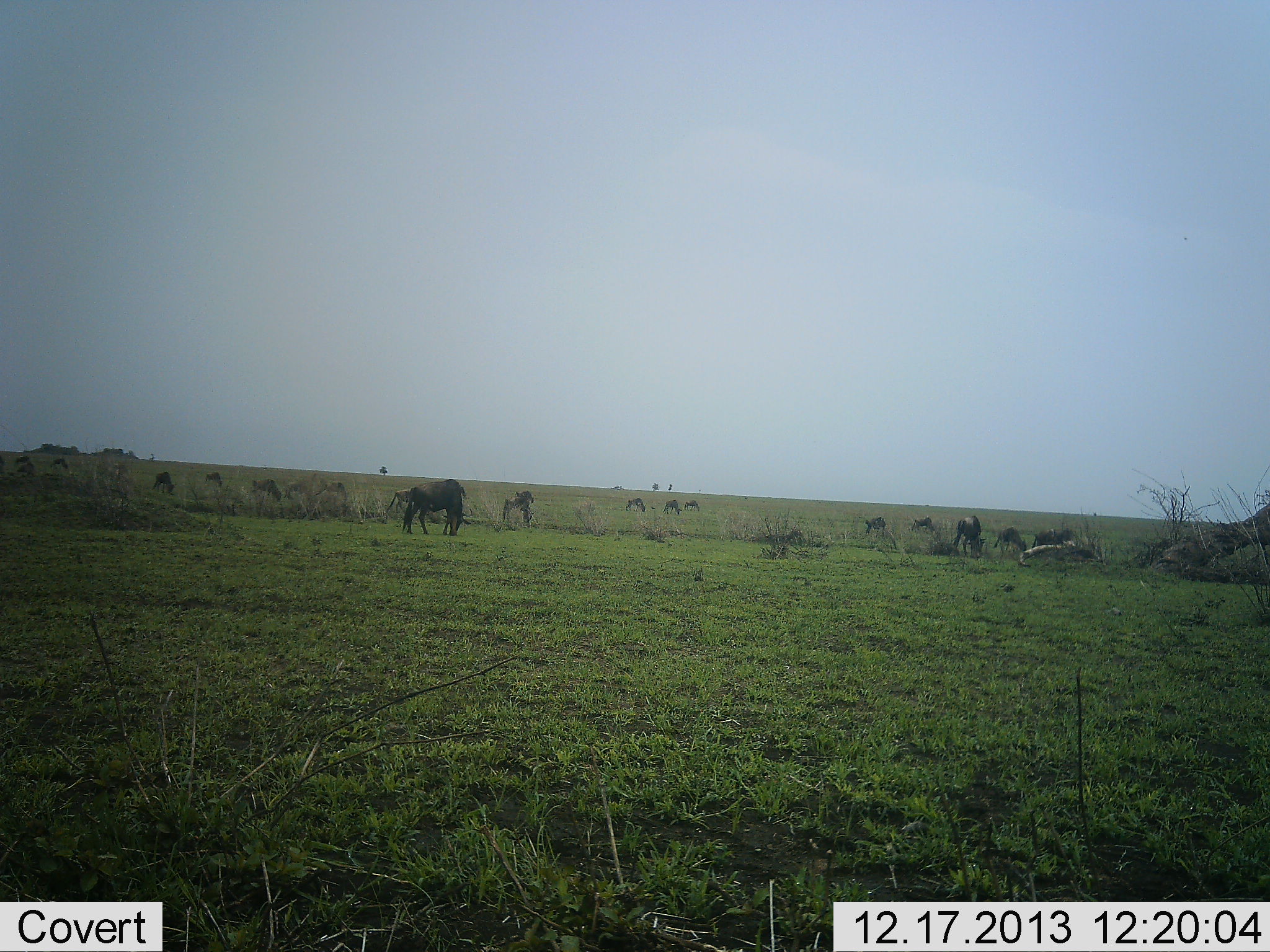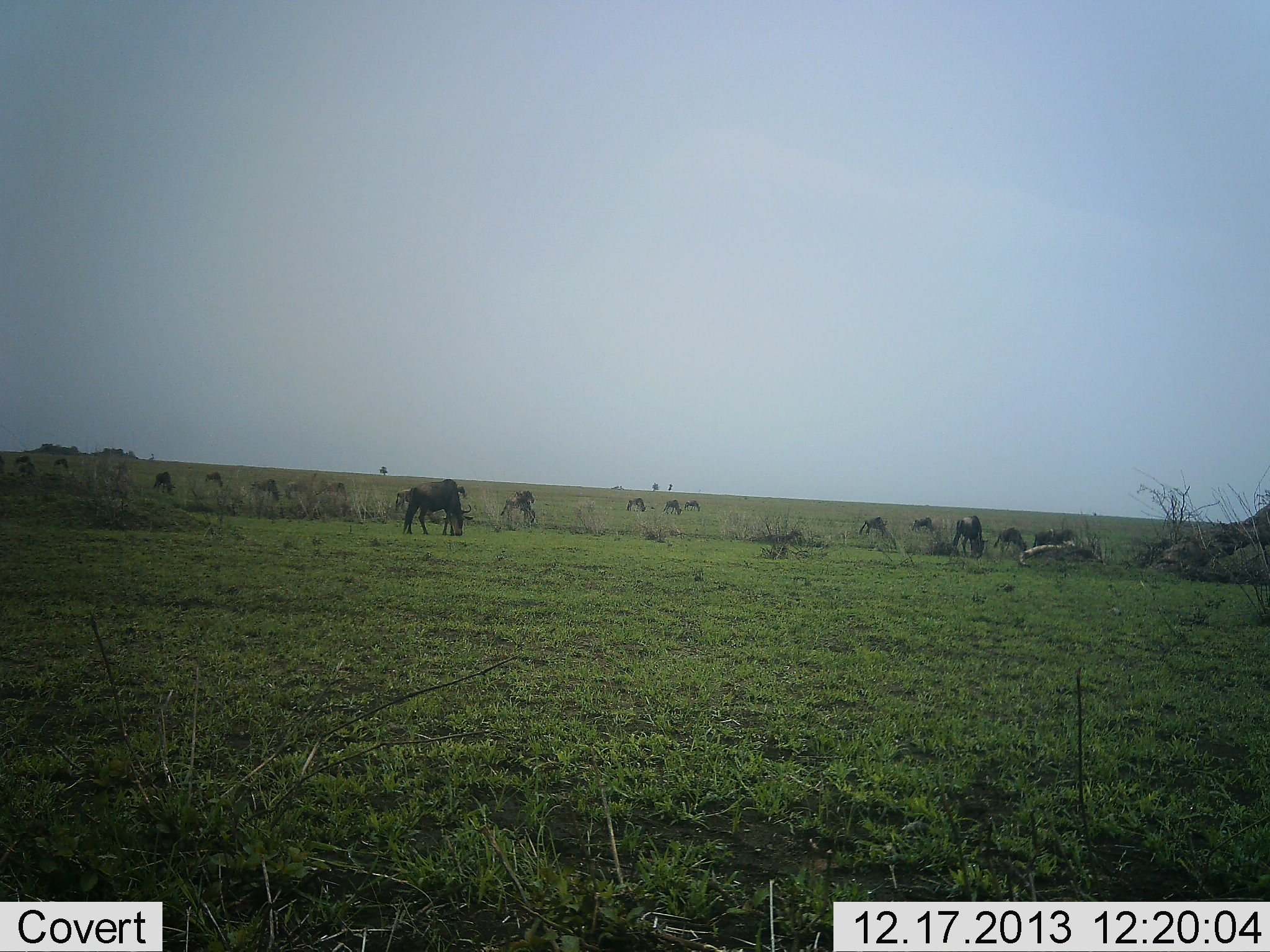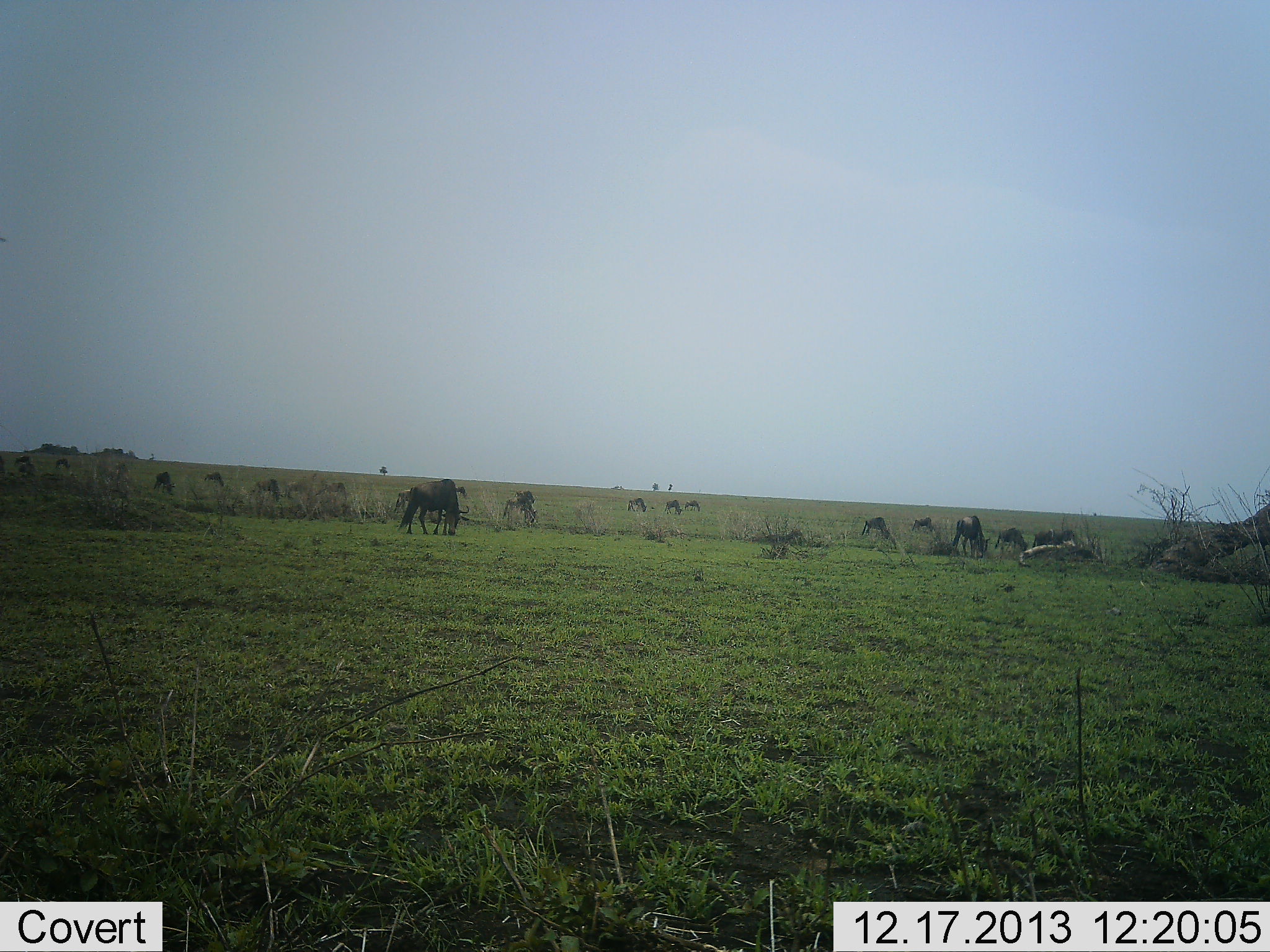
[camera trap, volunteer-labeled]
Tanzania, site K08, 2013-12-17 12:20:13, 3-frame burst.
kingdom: Animalia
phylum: Chordata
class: Mammalia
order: Artiodactyla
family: Bovidae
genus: Connochaetes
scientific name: Connochaetes taurinus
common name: blue wildebeest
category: wildebeest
Wildebeest (blue wildebeest) (Connochaetes taurinus), count 11-50. Behavior (volunteer vote fractions): standing 20%, resting 10%, moving 30%, interacting 0%. Young present (vote fraction): 0%. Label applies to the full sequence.